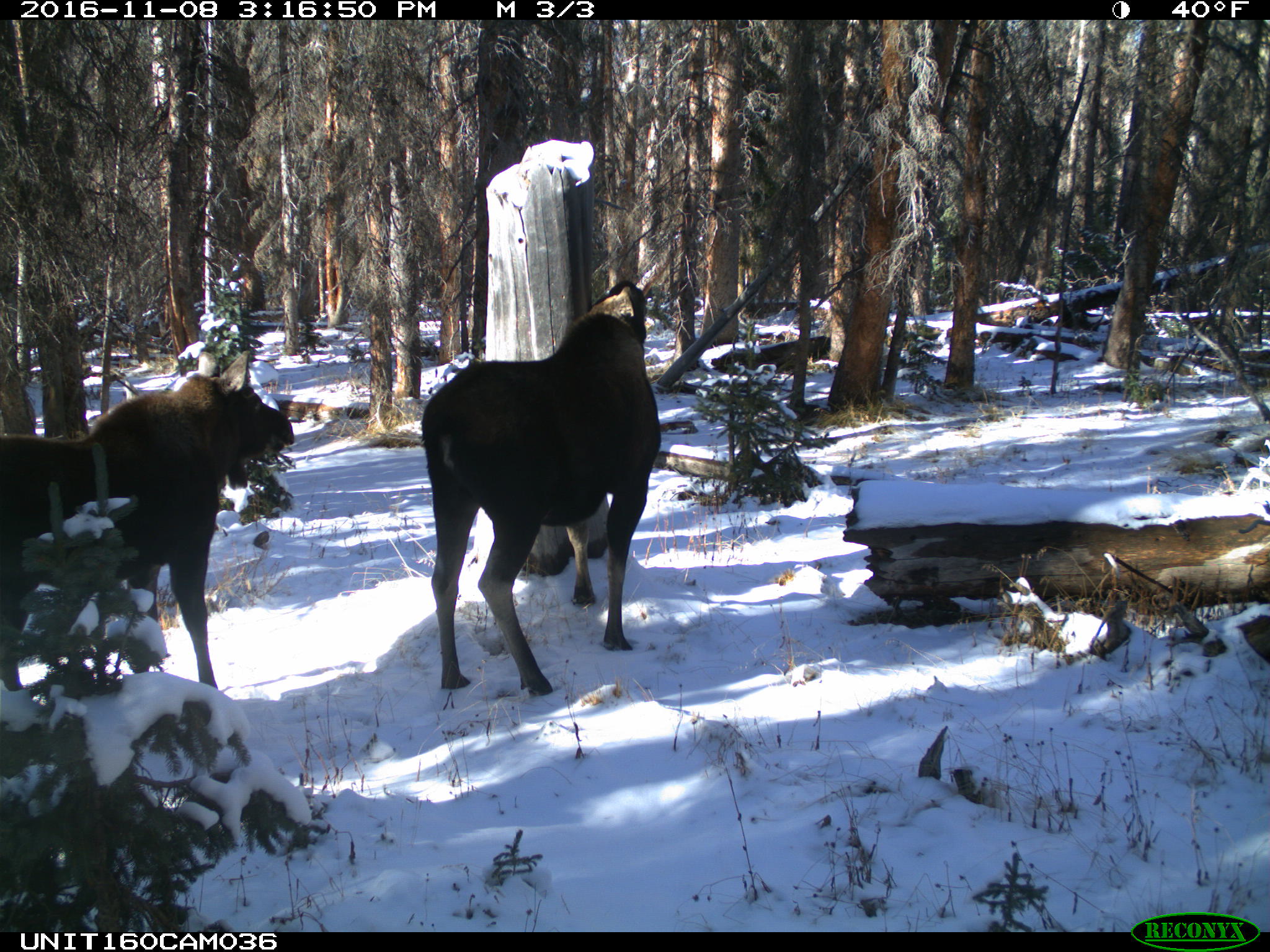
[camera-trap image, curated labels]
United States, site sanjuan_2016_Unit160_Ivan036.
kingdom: Animalia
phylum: Chordata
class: Mammalia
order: Artiodactyla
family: Cervidae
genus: Alces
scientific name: Alces alces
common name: moose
Alces alces (moose).